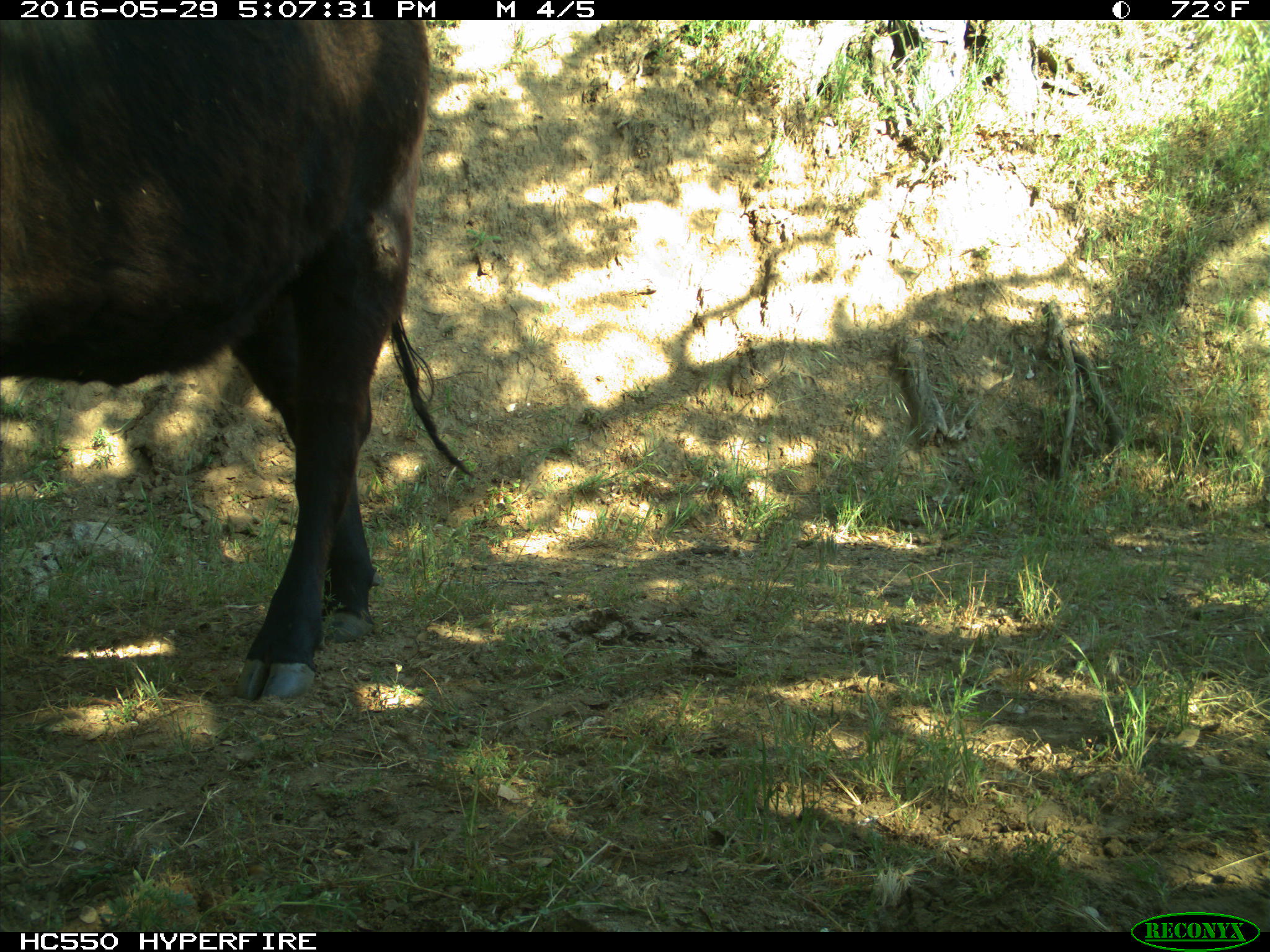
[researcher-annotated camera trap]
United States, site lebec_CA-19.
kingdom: Animalia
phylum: Chordata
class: Mammalia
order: Artiodactyla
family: Bovidae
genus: Bos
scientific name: Bos taurus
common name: domestic cow